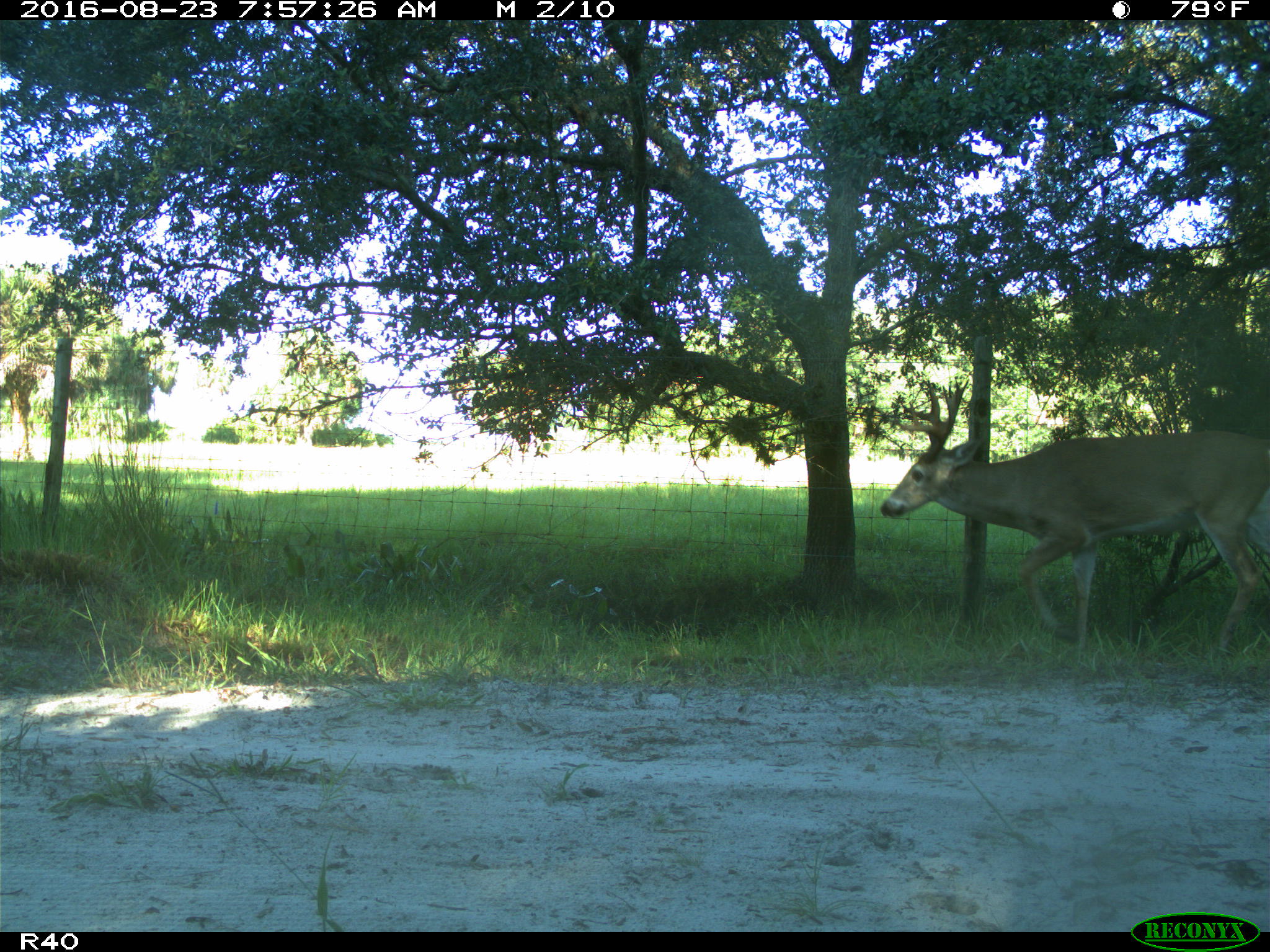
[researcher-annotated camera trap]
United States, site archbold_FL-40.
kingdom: Animalia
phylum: Chordata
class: Mammalia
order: Artiodactyla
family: Cervidae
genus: Odocoileus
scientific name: Odocoileus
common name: deer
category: unidentified deer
Unidentified deer (deer) (Odocoileus).